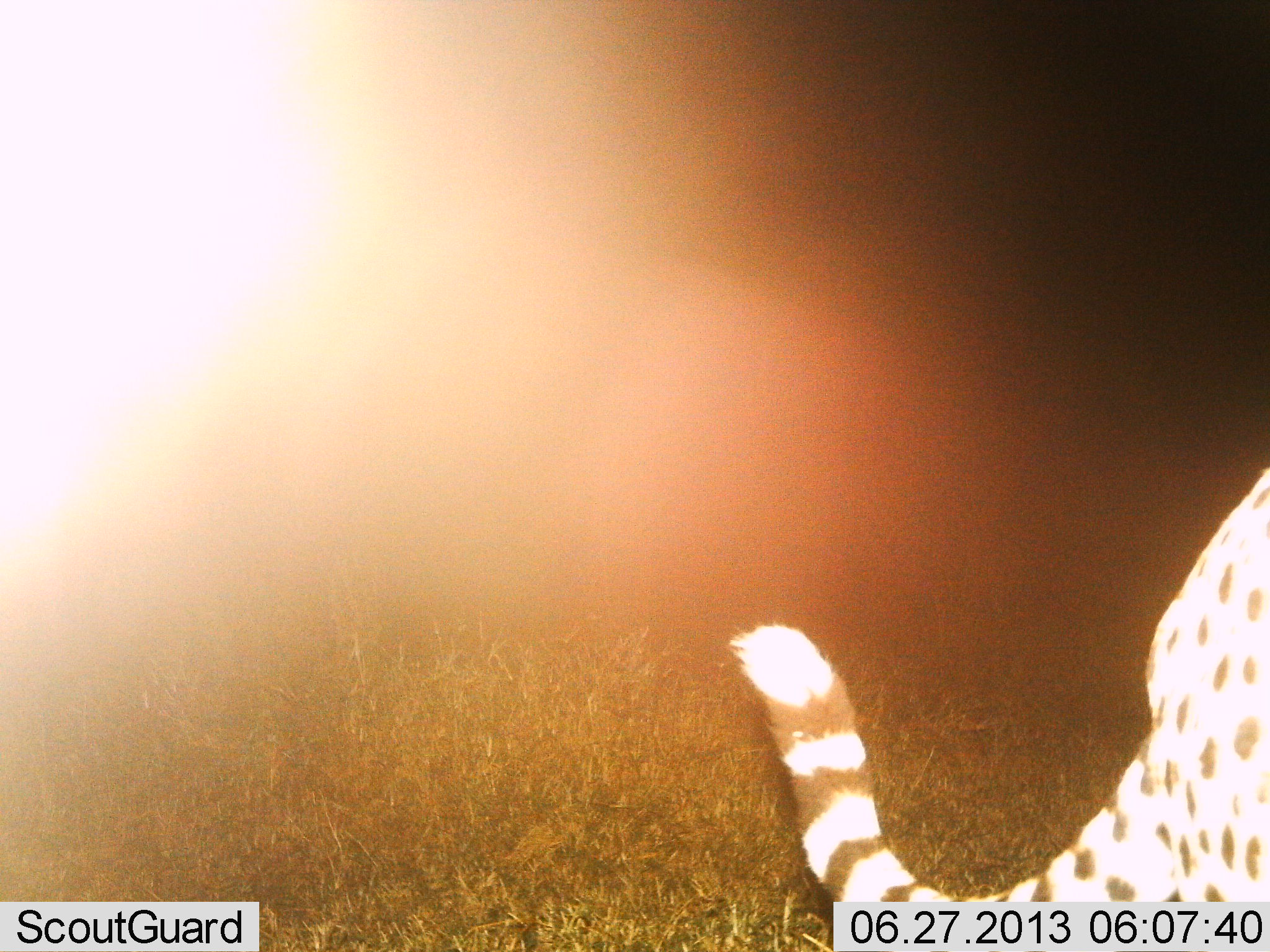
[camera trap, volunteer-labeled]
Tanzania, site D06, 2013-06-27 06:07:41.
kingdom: Animalia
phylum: Chordata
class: Mammalia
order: Carnivora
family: Felidae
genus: Acinonyx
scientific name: Acinonyx jubatus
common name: cheetah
Cheetah (Acinonyx jubatus), count 1. Behavior (volunteer vote fractions): standing 50%, resting 20%, moving 30%, interacting 0%. Young present (vote fraction): 0%. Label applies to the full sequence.